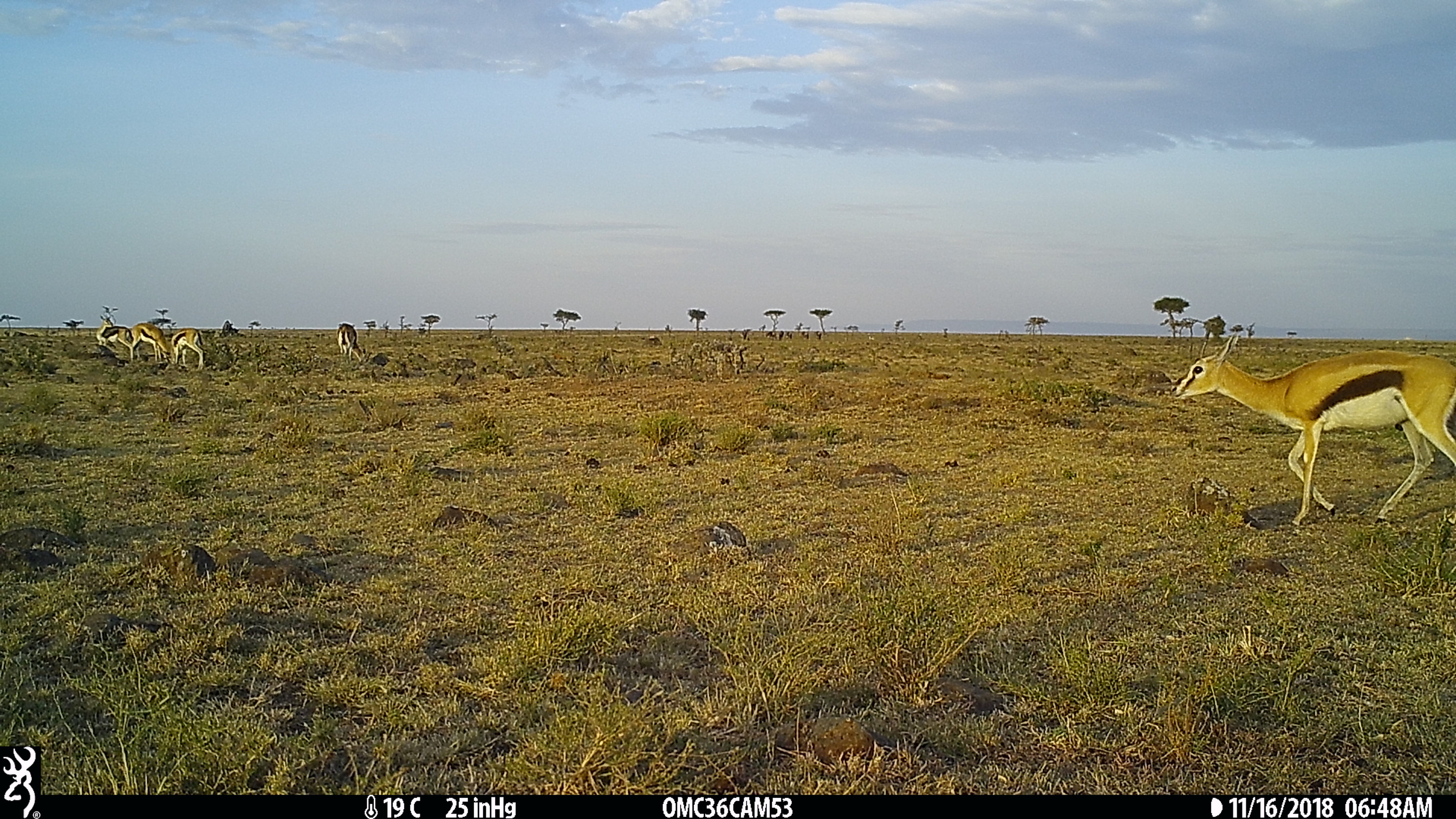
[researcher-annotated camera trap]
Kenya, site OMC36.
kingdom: Animalia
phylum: Chordata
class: Mammalia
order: Artiodactyla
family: Bovidae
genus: Eudorcas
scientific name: Eudorcas thomsonii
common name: thomon's gazelle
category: gazelle thomsons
Gazelle thomsons (thomon's gazelle) (Eudorcas thomsonii).